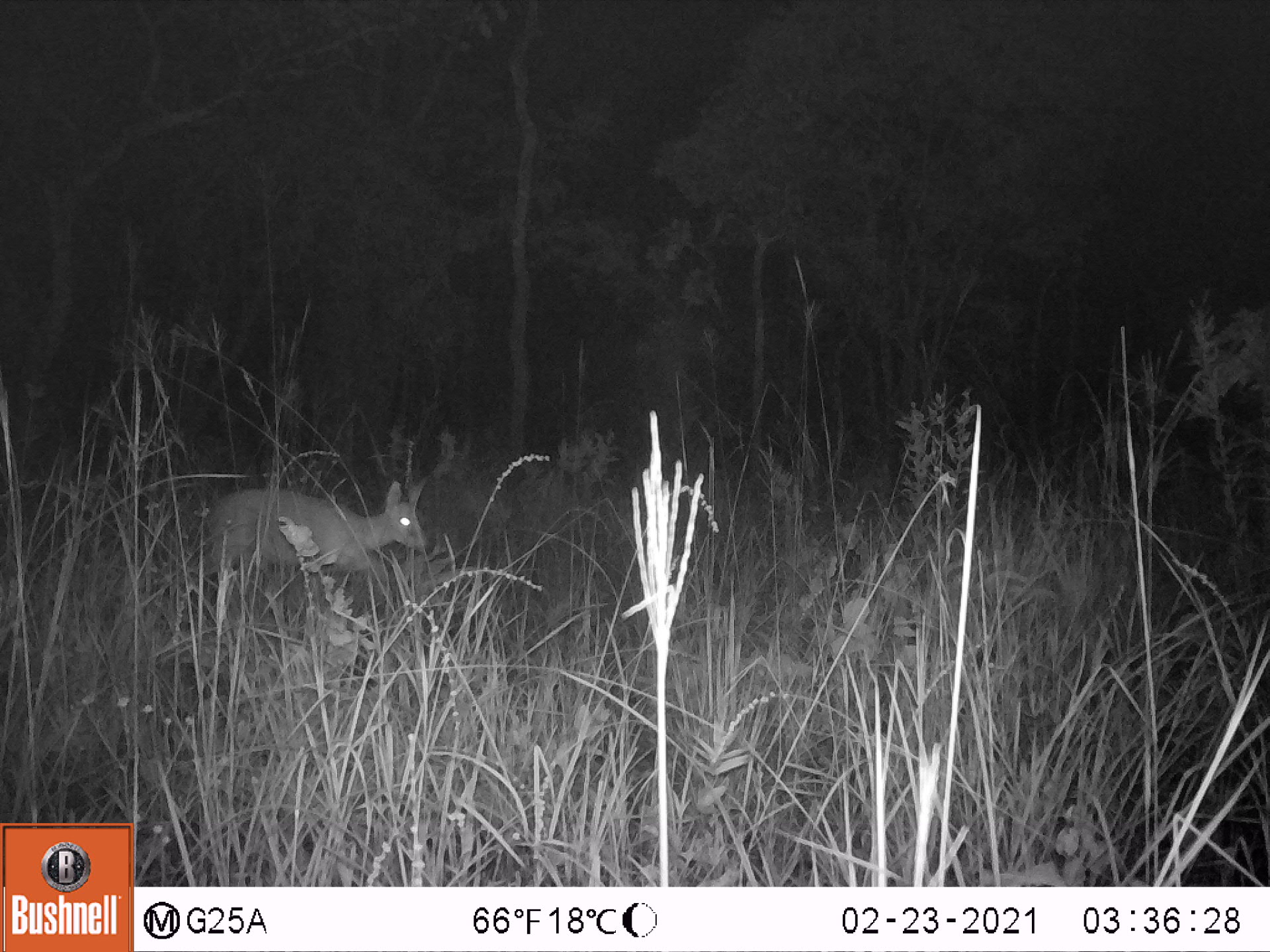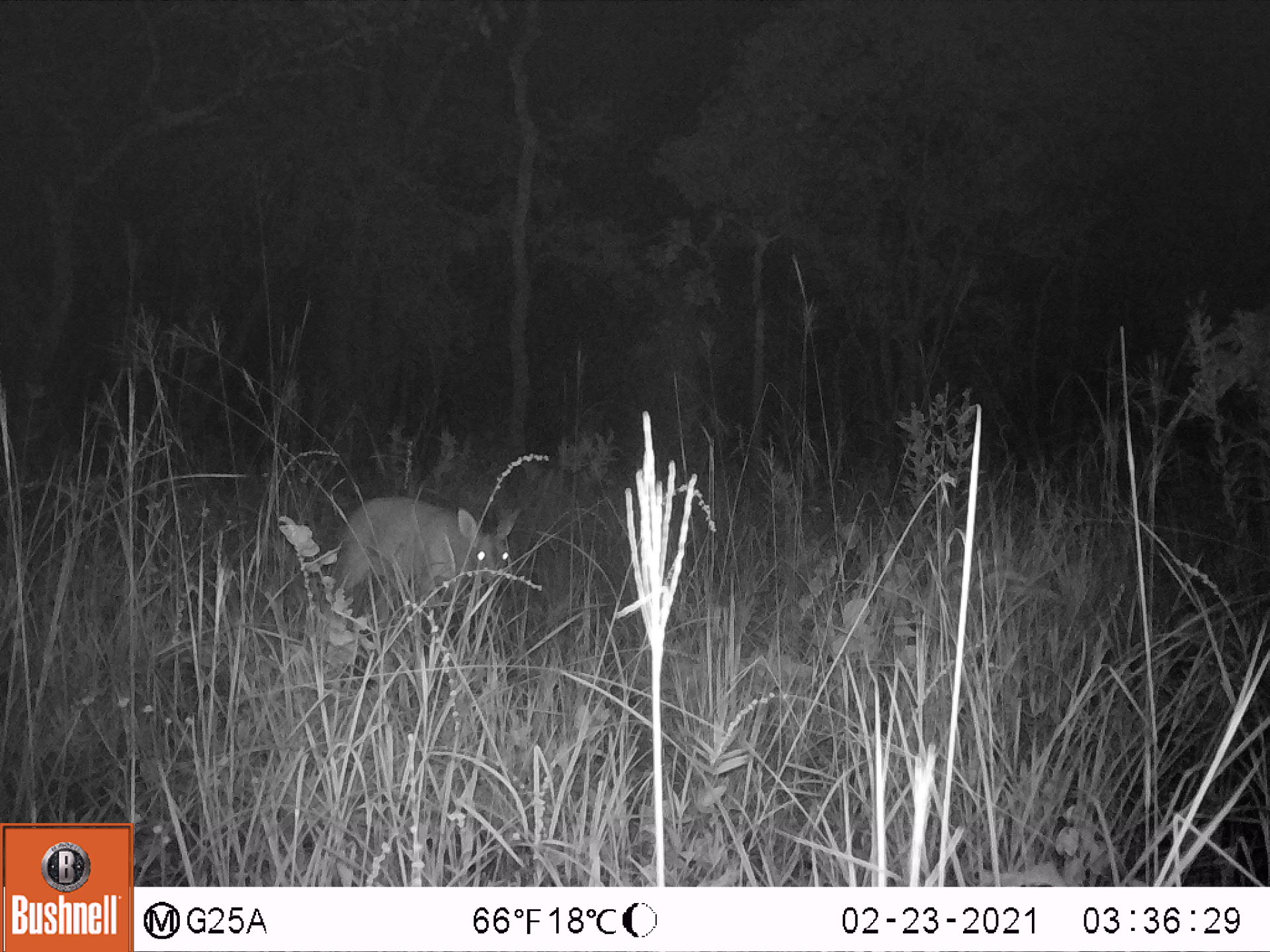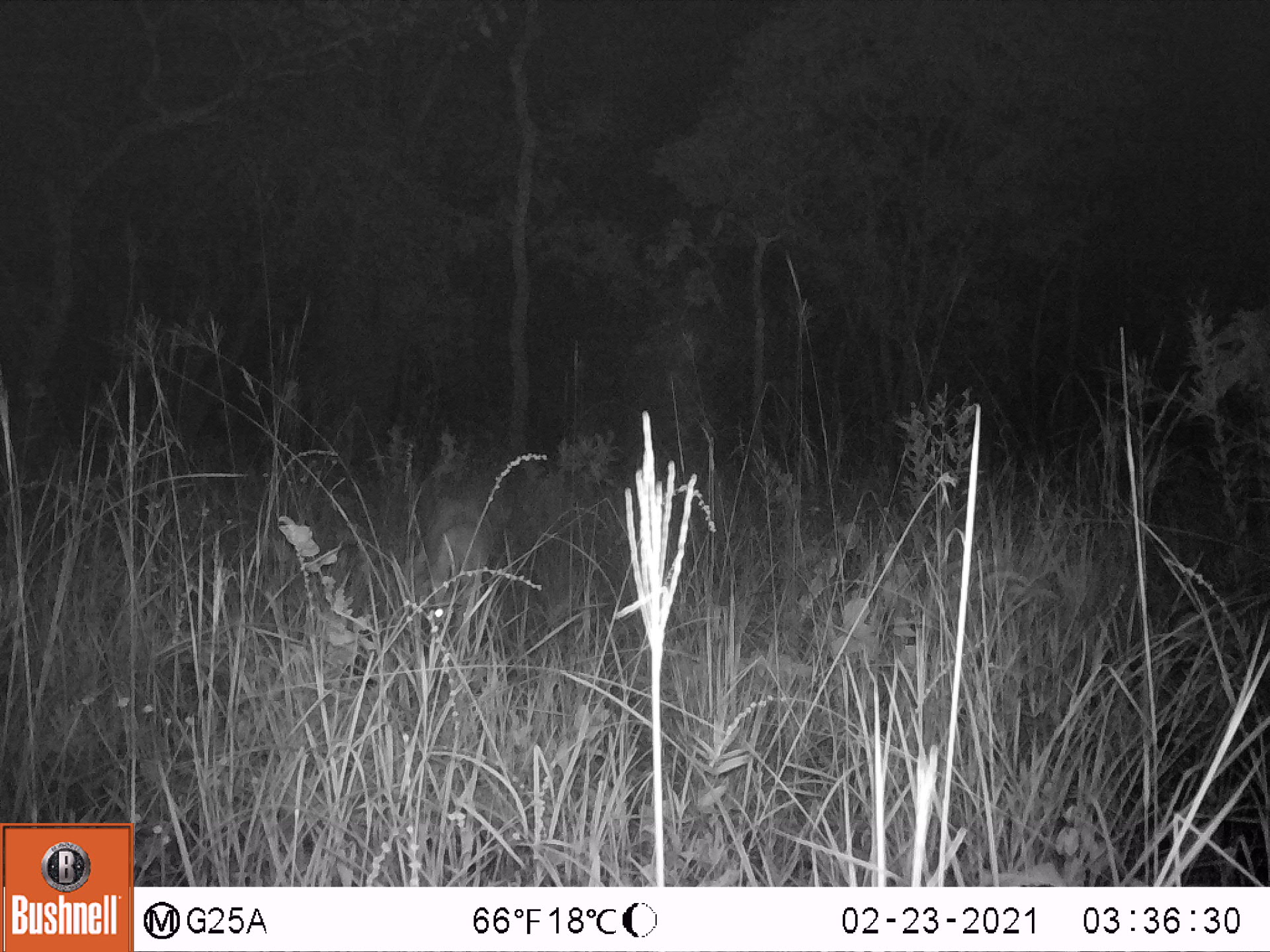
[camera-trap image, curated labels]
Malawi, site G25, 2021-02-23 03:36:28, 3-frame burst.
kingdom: Animalia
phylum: Chordata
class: Mammalia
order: Artiodactyla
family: Bovidae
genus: Sylvicapra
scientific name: Sylvicapra grimmia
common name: common duiker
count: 1